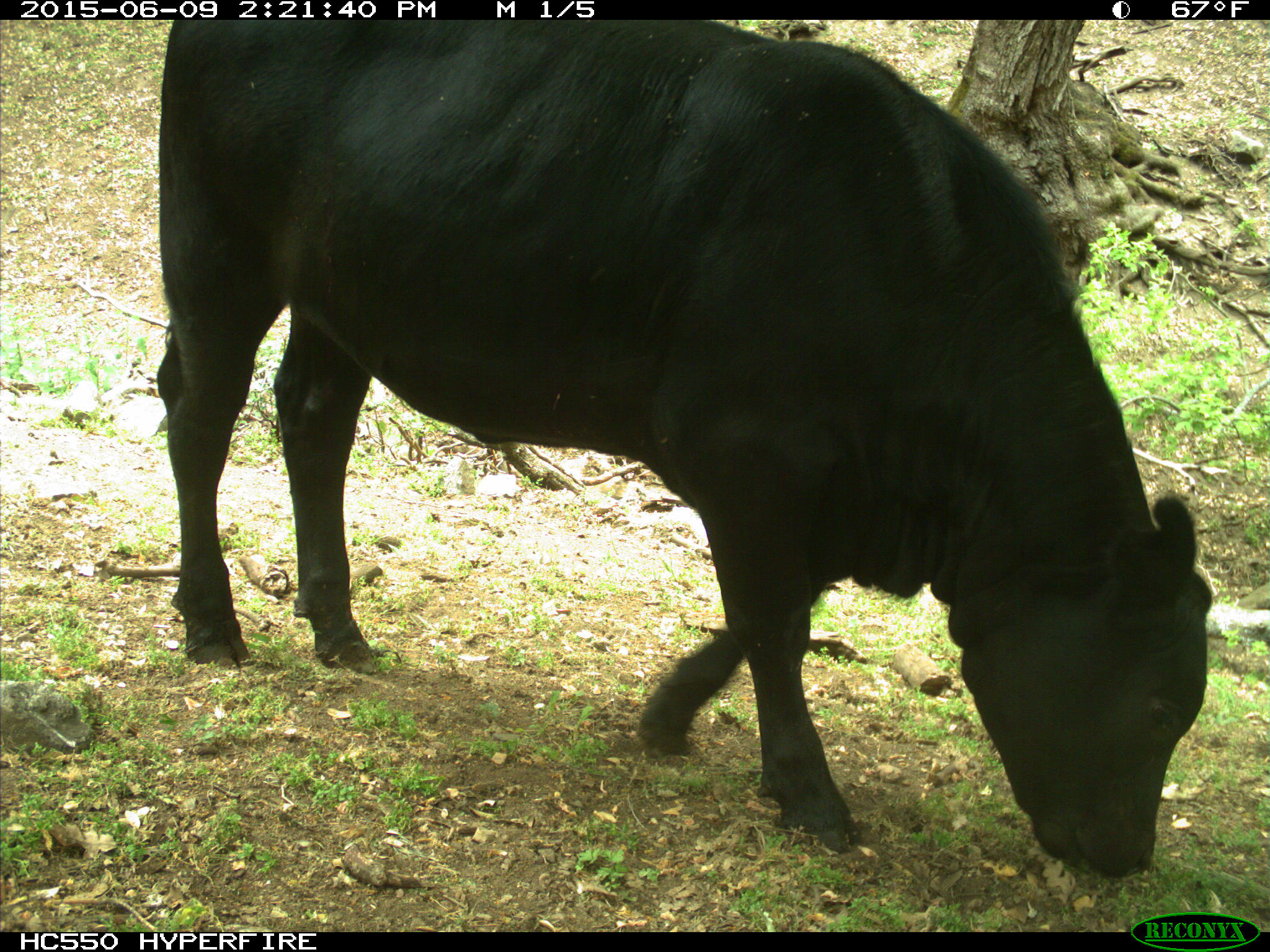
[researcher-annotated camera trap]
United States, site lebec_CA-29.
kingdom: Animalia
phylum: Chordata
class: Mammalia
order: Artiodactyla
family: Bovidae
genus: Bos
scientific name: Bos taurus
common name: domestic cow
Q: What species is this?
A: Bos taurus (domestic cow).